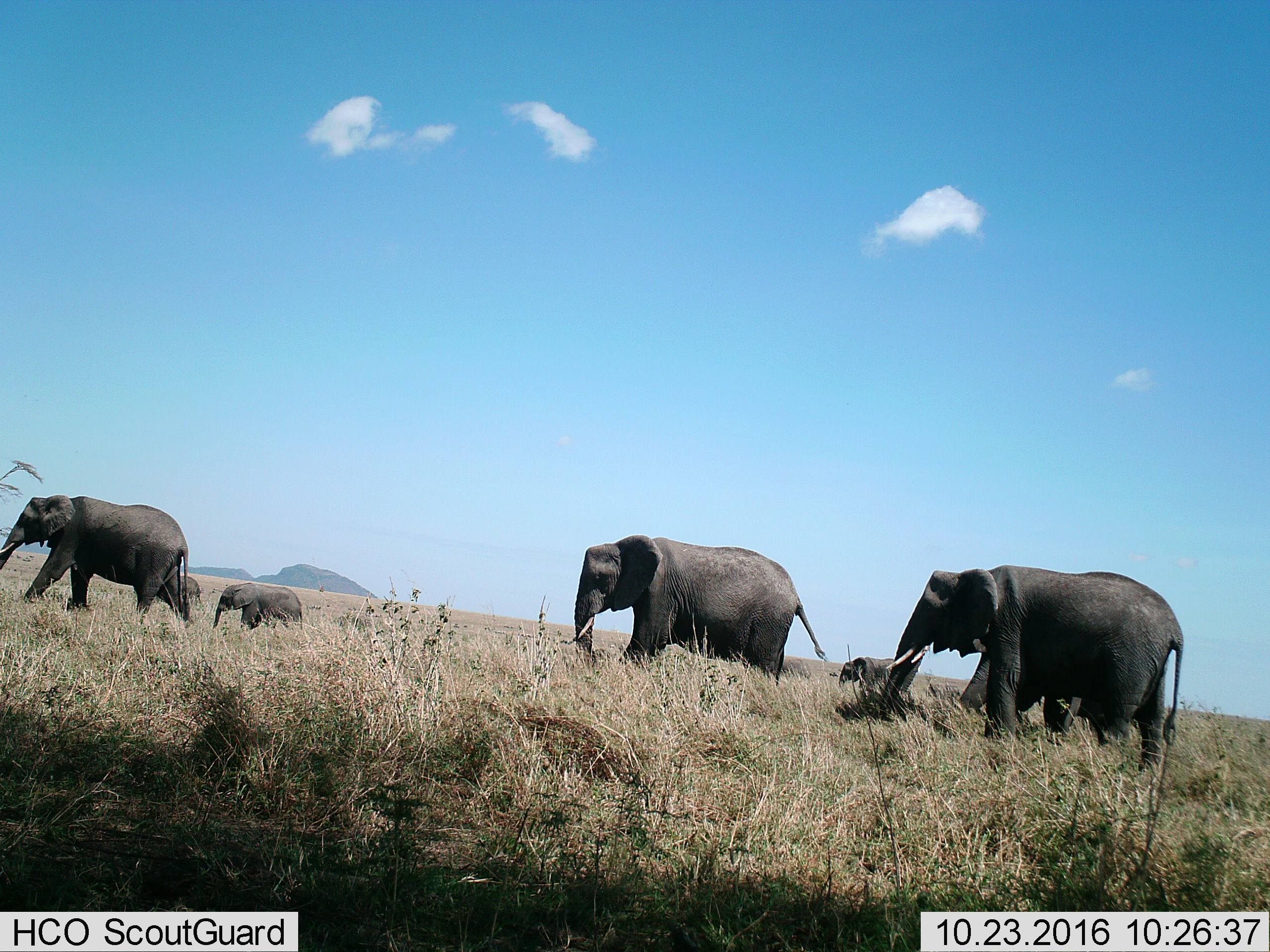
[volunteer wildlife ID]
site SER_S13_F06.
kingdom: Animalia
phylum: Chordata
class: Mammalia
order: Proboscidea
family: Elephantidae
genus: Loxodonta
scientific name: Loxodonta africana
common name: african bush elephant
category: elephant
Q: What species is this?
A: Elephant (african bush elephant) (Loxodonta africana).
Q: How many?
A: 7.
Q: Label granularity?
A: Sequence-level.